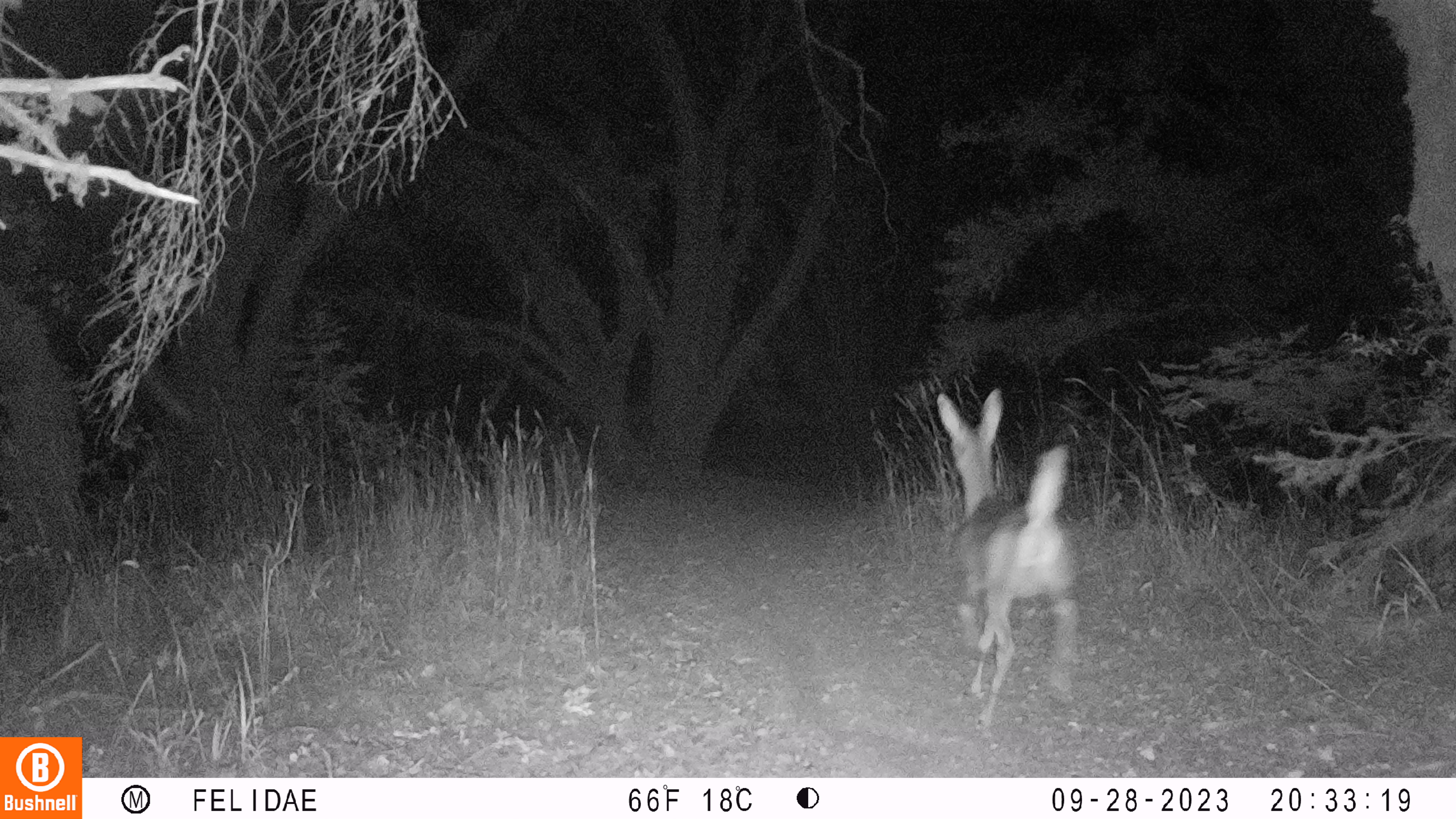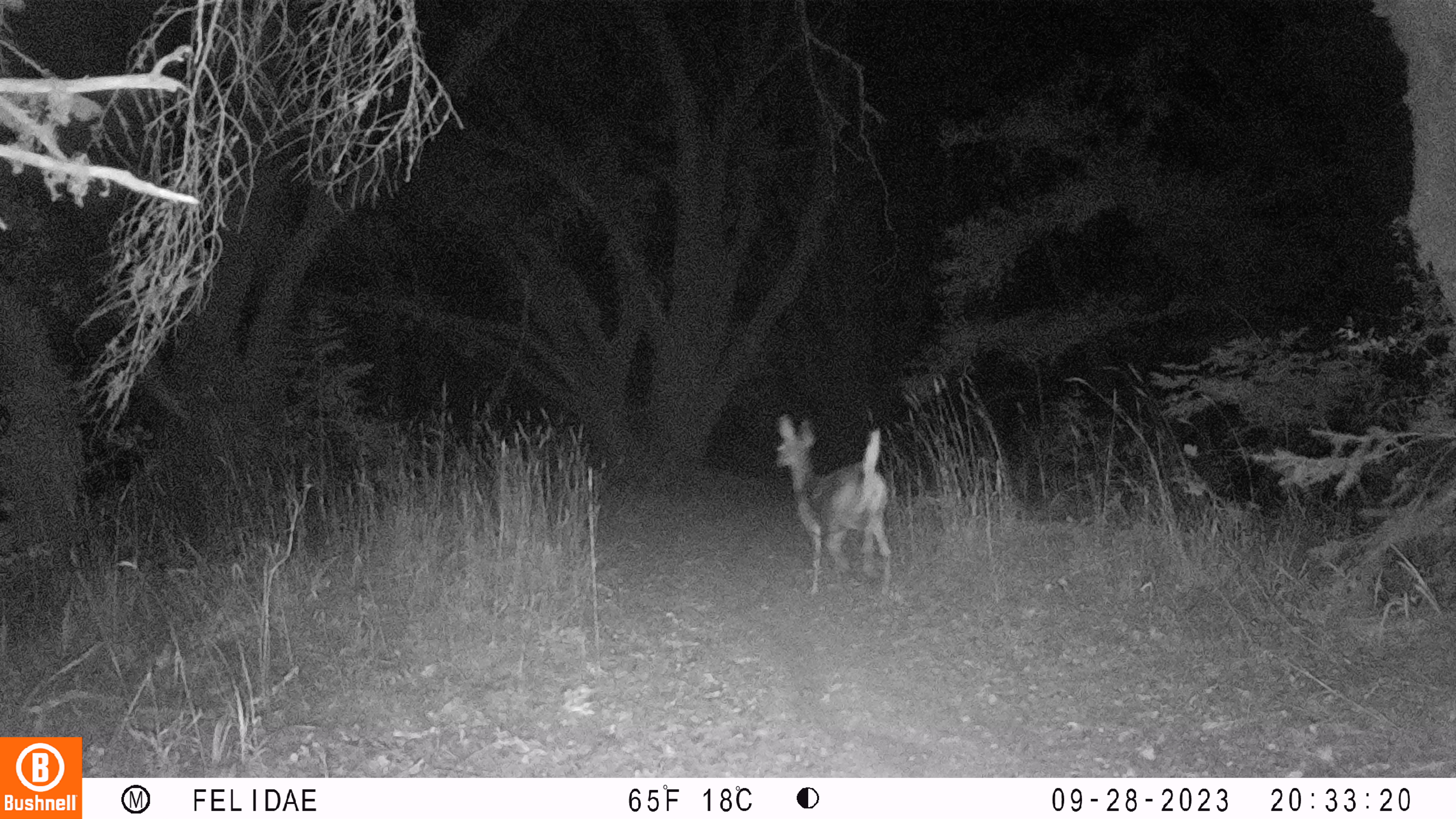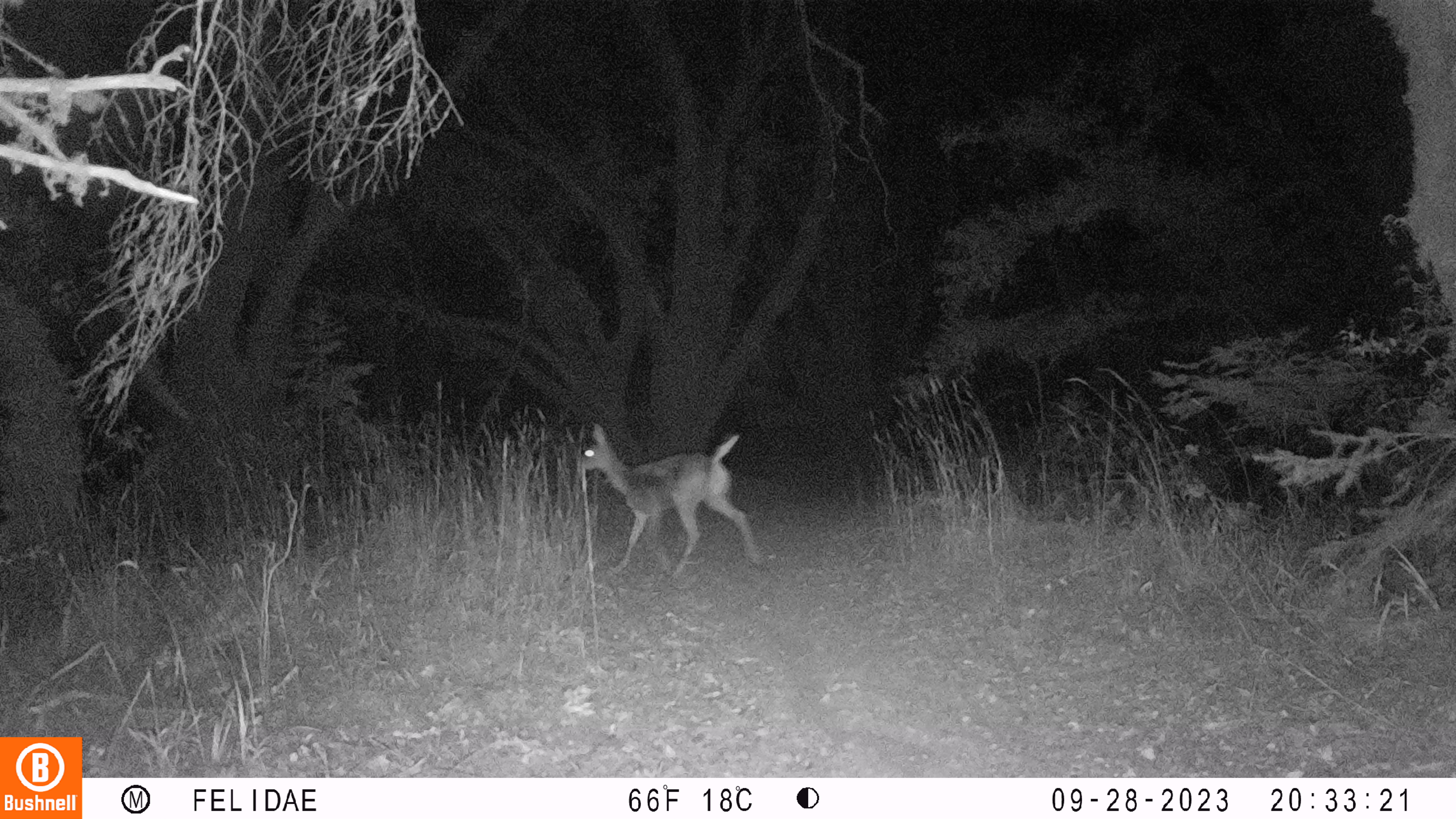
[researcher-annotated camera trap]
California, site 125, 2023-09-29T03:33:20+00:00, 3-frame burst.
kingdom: Animalia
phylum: Chordata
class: Mammalia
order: Artiodactyla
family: Cervidae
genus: Odocoileus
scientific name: Odocoileus hemionus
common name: mule deer